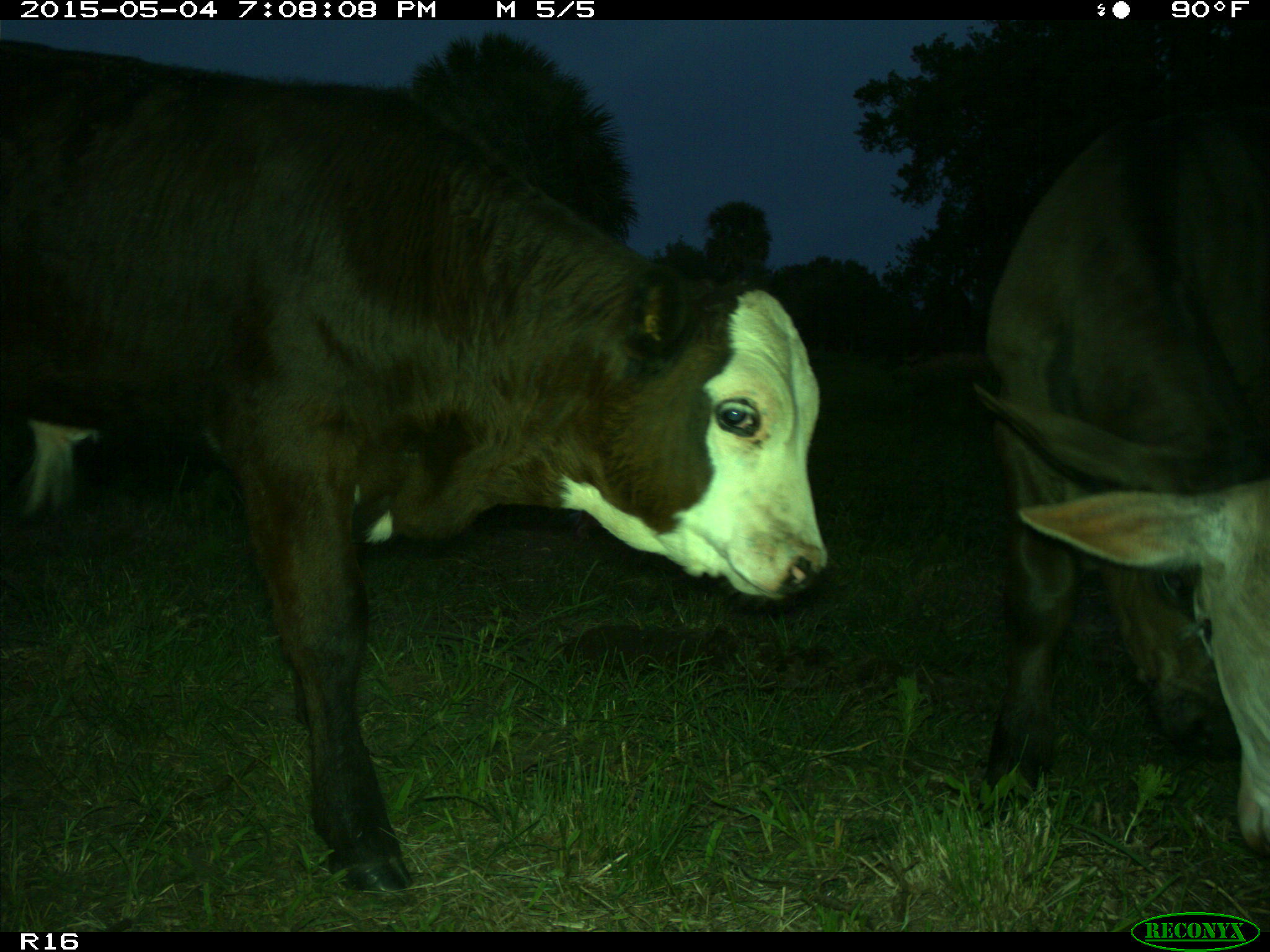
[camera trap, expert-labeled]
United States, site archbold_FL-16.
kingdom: Animalia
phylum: Chordata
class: Mammalia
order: Artiodactyla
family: Bovidae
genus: Bos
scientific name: Bos taurus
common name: domestic cow